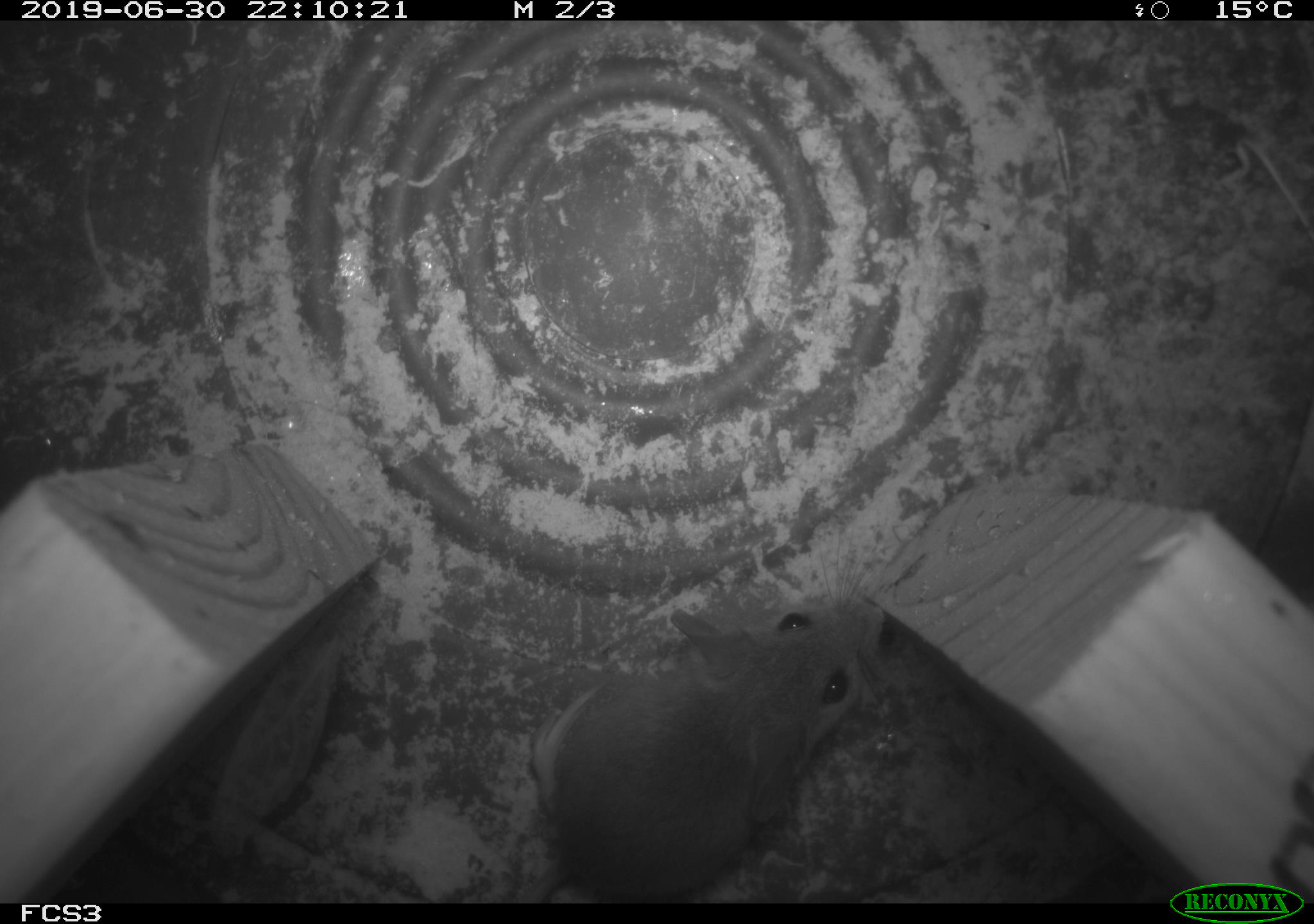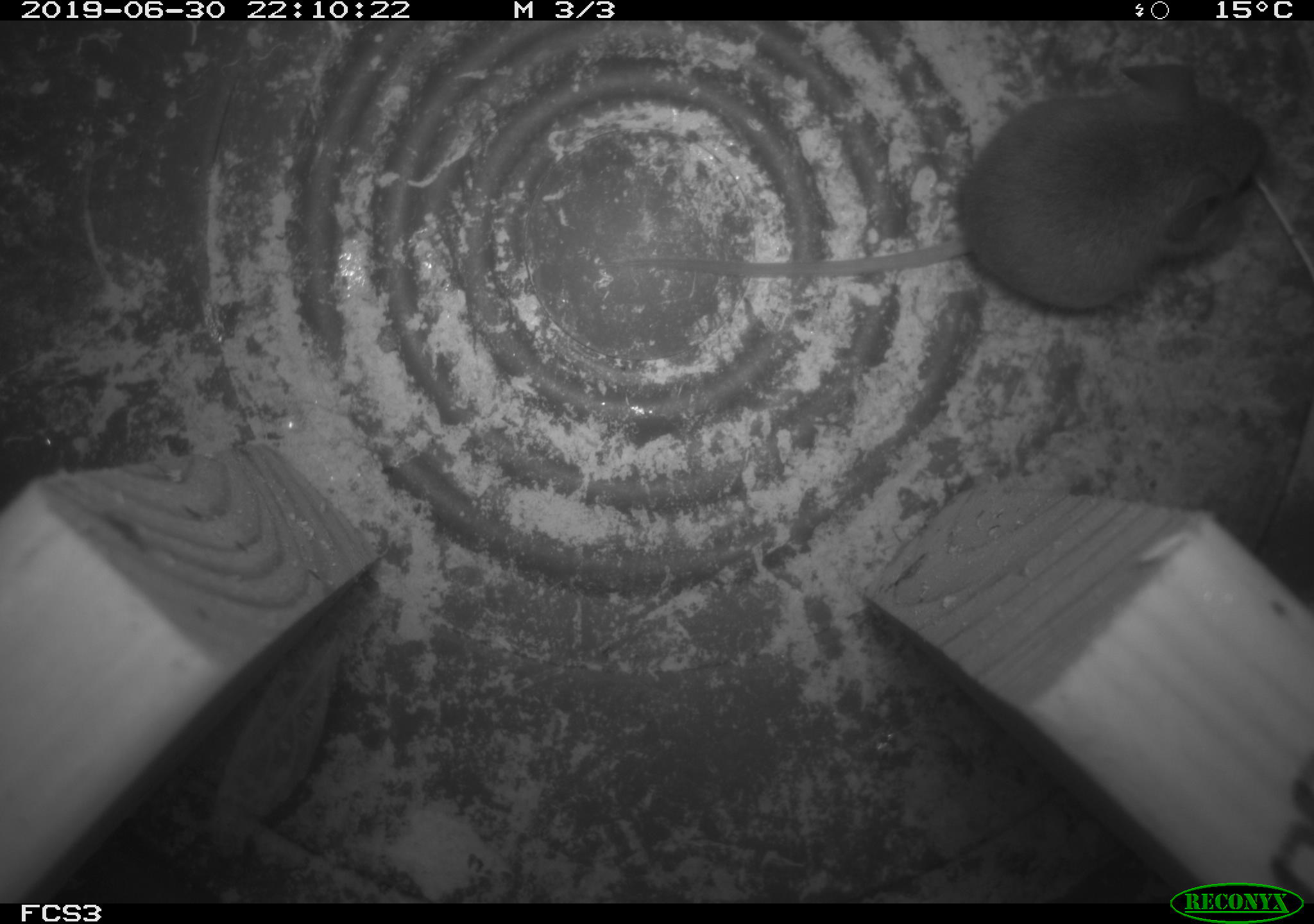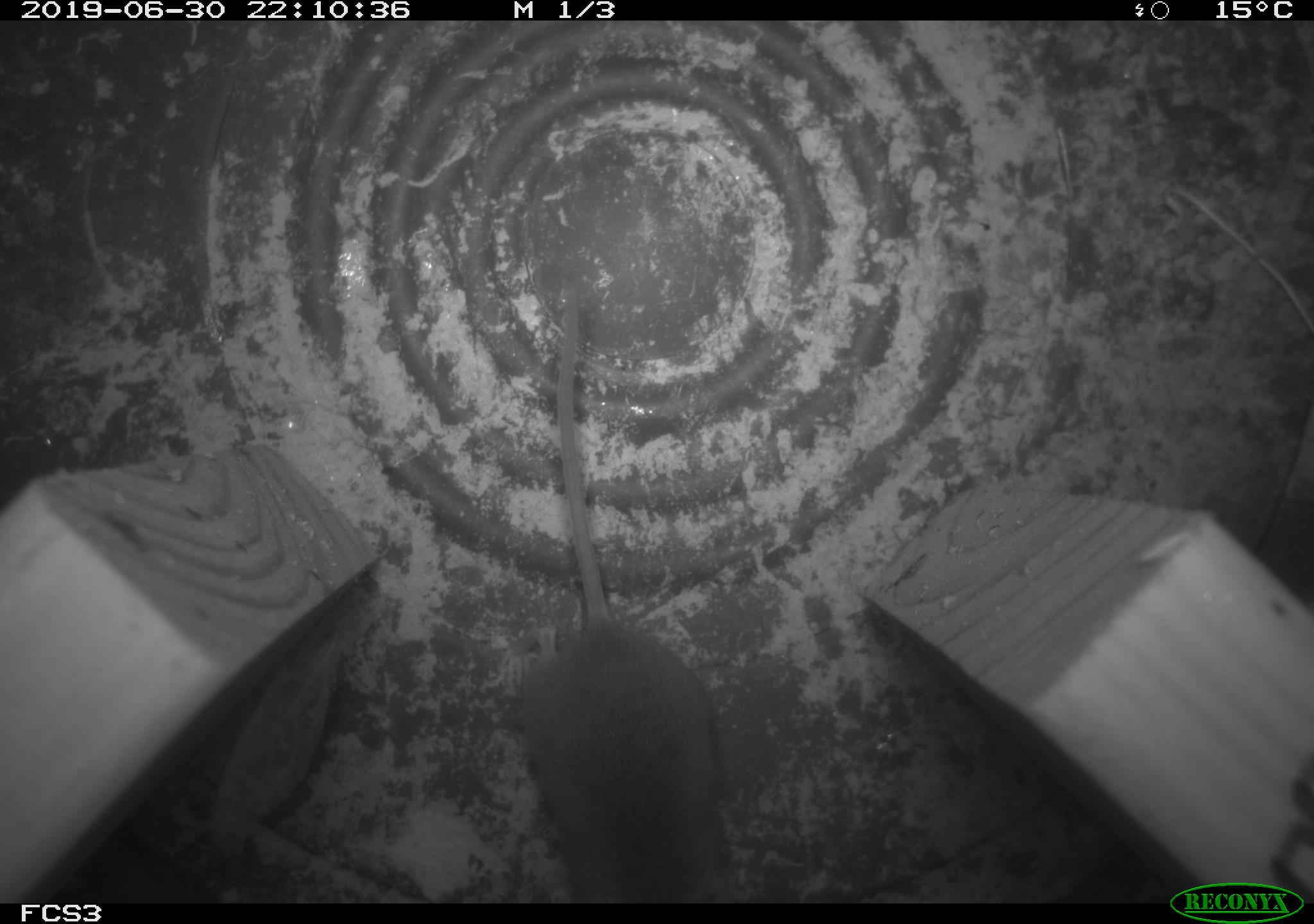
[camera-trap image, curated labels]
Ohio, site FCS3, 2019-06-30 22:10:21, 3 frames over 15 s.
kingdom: Animalia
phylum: Chordata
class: Mammalia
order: Rodentia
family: Cricetidae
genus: Peromyscus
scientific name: Peromyscus leucopus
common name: white-footed mouse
White-footed mouse (Peromyscus leucopus).